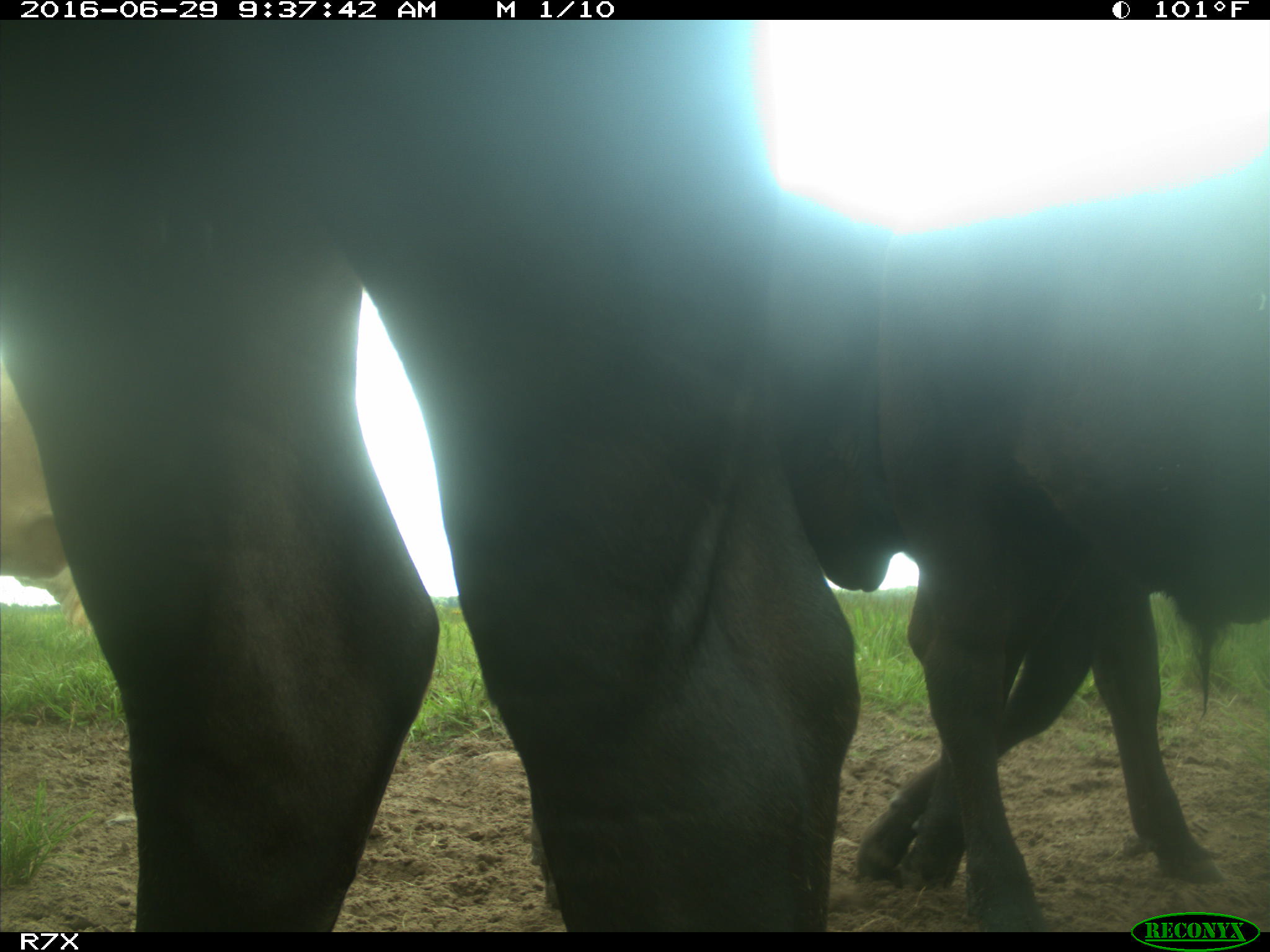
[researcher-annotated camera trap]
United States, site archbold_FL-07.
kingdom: Animalia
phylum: Chordata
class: Mammalia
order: Artiodactyla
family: Bovidae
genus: Bos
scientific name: Bos taurus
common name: domestic cow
Bos taurus (domestic cow).